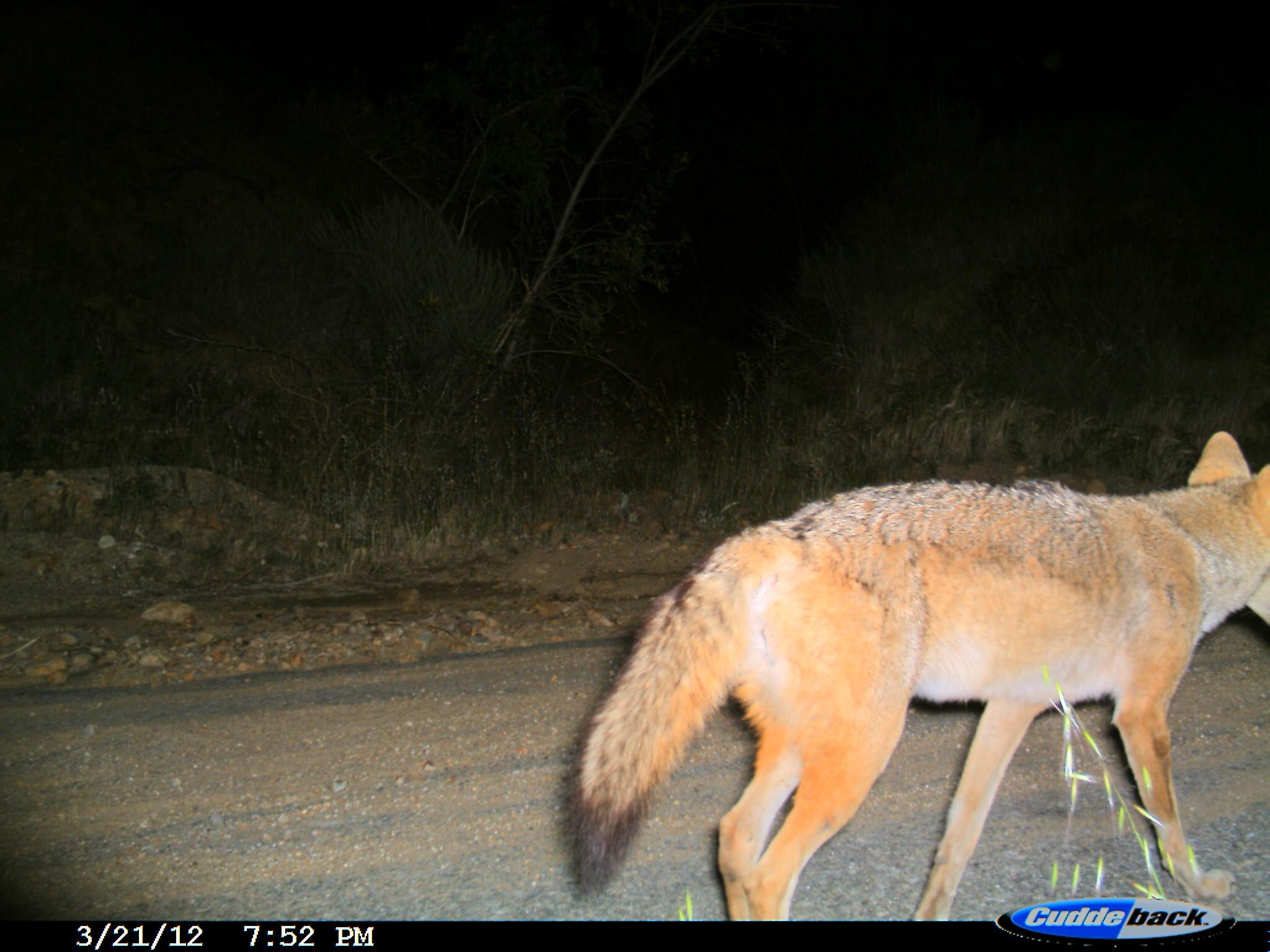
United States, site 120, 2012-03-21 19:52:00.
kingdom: Animalia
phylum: Chordata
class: Mammalia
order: Carnivora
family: Canidae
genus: Canis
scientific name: Canis latrans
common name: coyote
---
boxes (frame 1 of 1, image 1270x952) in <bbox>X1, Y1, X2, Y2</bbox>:
coyote: <bbox>559, 419, 1267, 917</bbox>